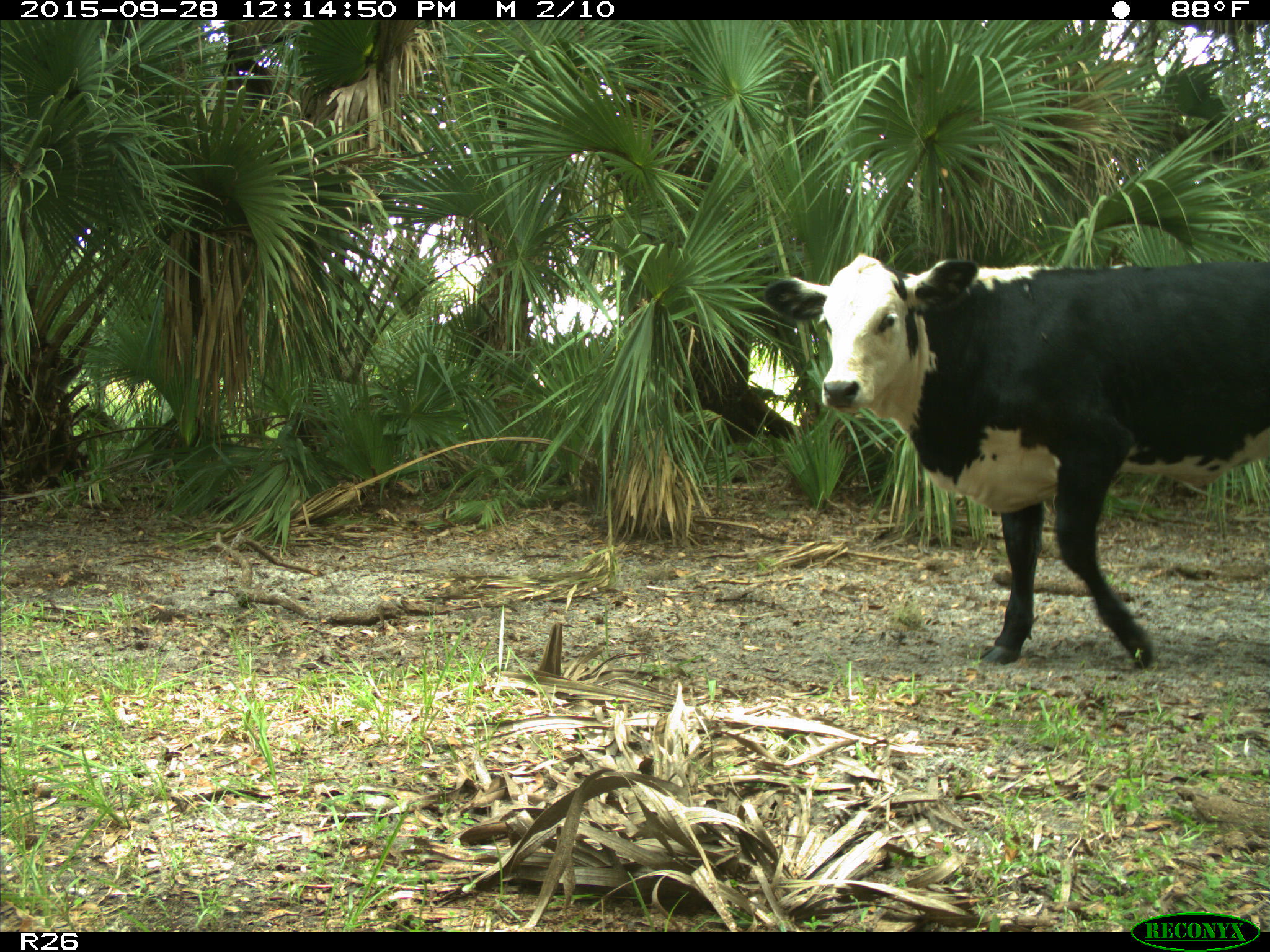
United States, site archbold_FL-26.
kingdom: Animalia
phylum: Chordata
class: Mammalia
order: Artiodactyla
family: Bovidae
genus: Bos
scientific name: Bos taurus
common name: domestic cow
Bos taurus (domestic cow).